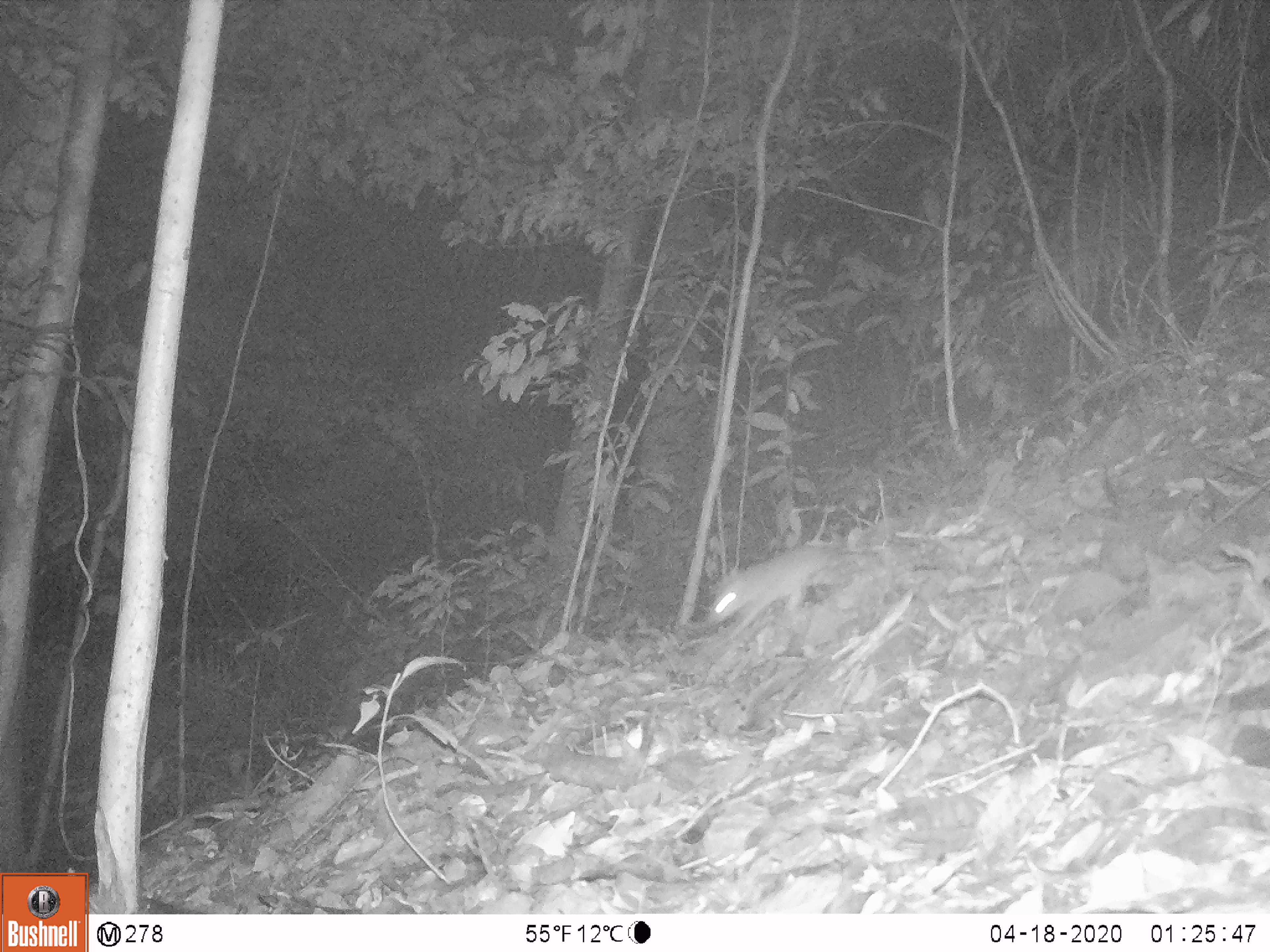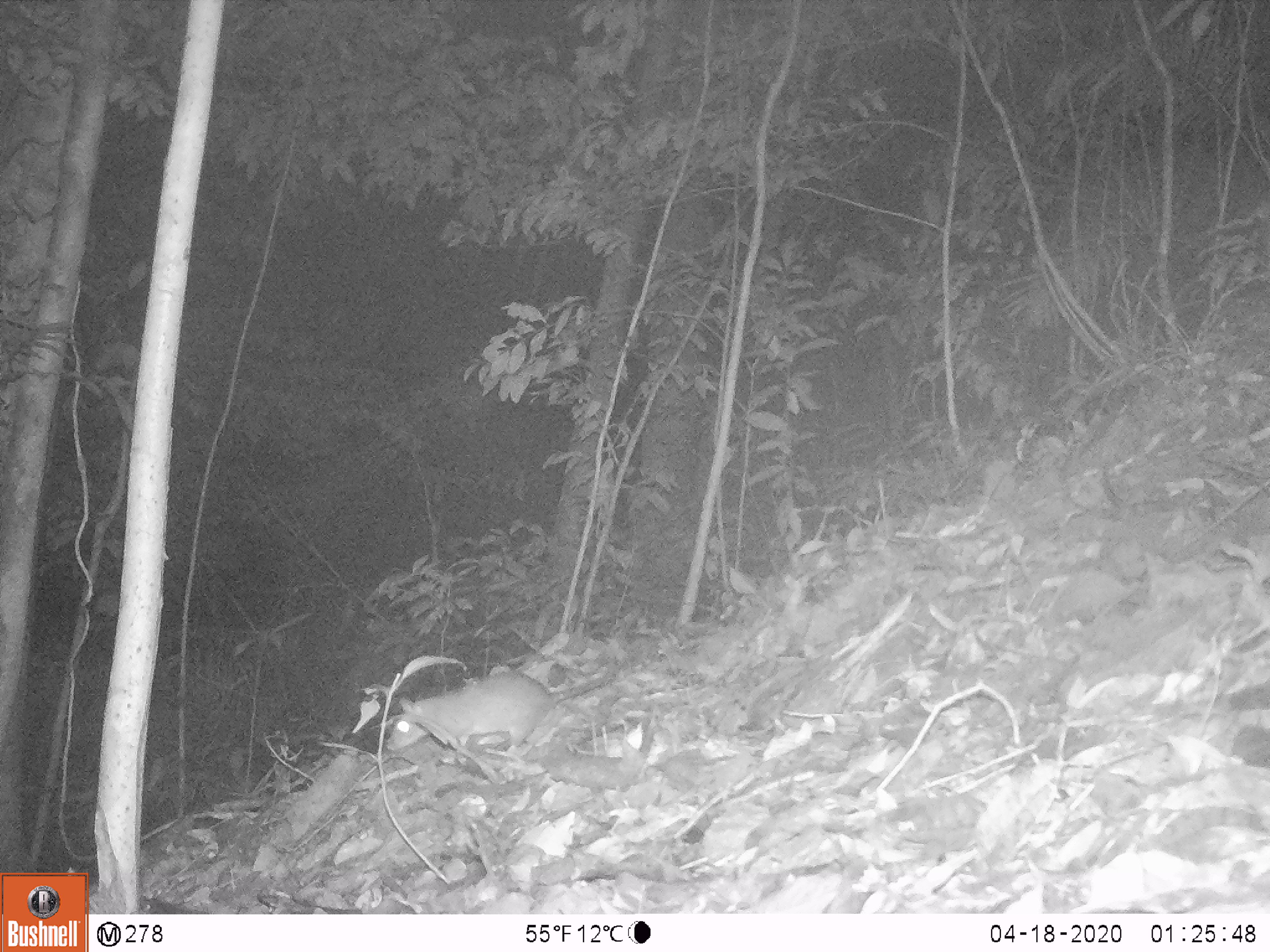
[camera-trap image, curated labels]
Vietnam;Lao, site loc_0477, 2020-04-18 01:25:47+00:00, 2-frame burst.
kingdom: Animalia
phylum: Chordata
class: Mammalia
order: Rodentia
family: Muridae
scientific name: Muridae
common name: old-world mice and rats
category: unidentified murid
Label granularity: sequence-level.